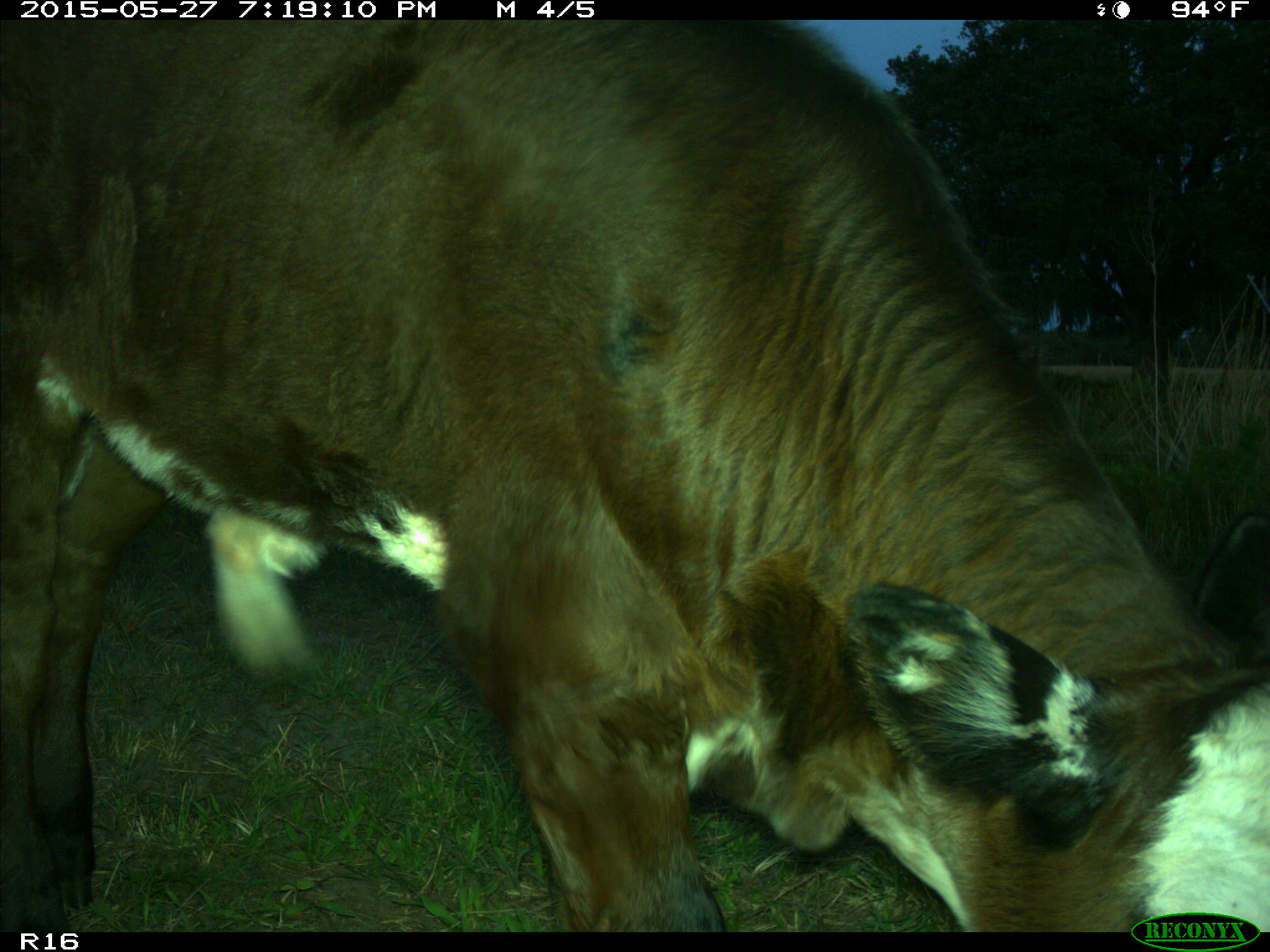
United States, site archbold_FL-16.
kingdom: Animalia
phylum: Chordata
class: Mammalia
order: Artiodactyla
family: Bovidae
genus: Bos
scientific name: Bos taurus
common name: domestic cow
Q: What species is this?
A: Bos taurus (domestic cow).